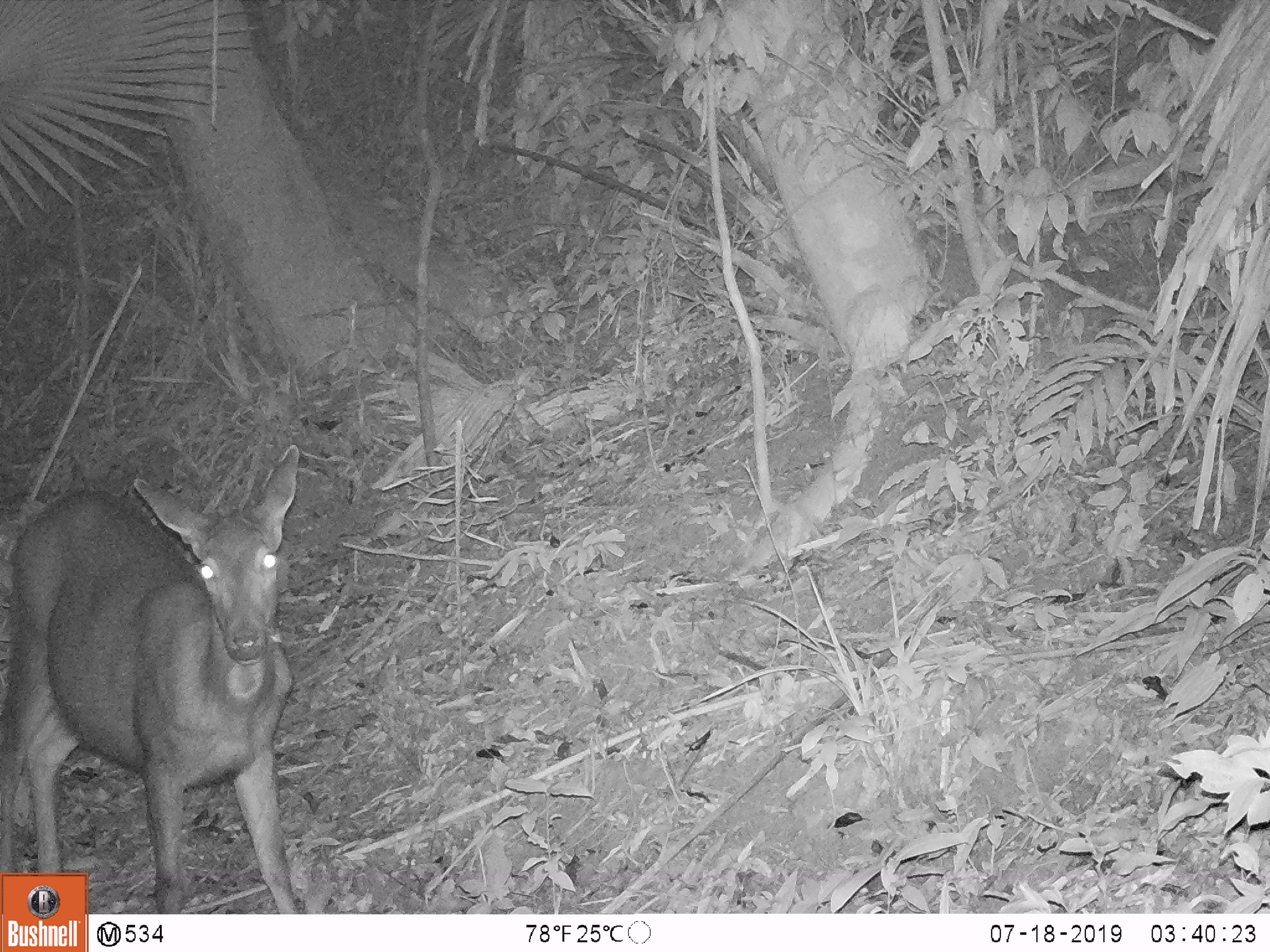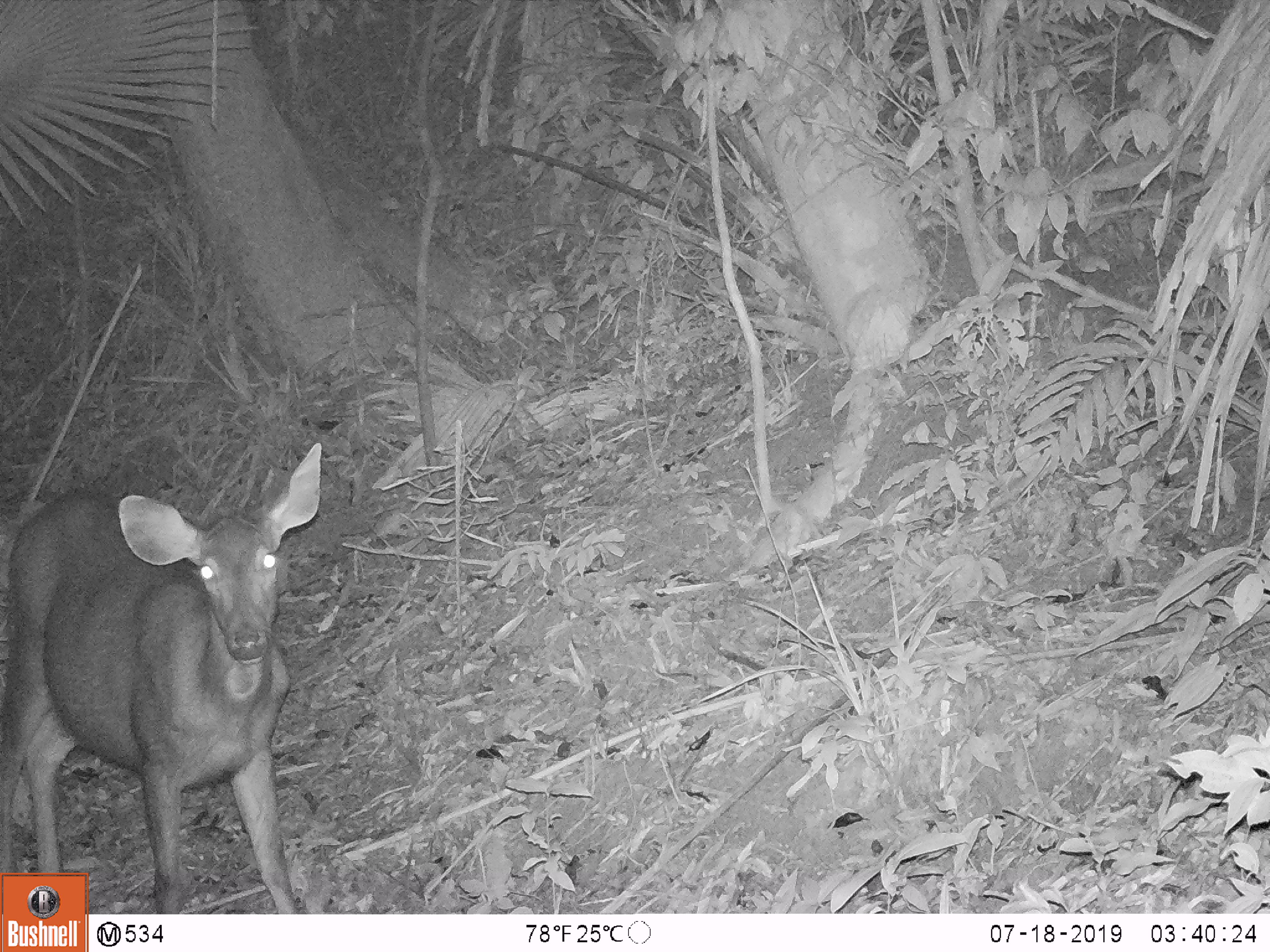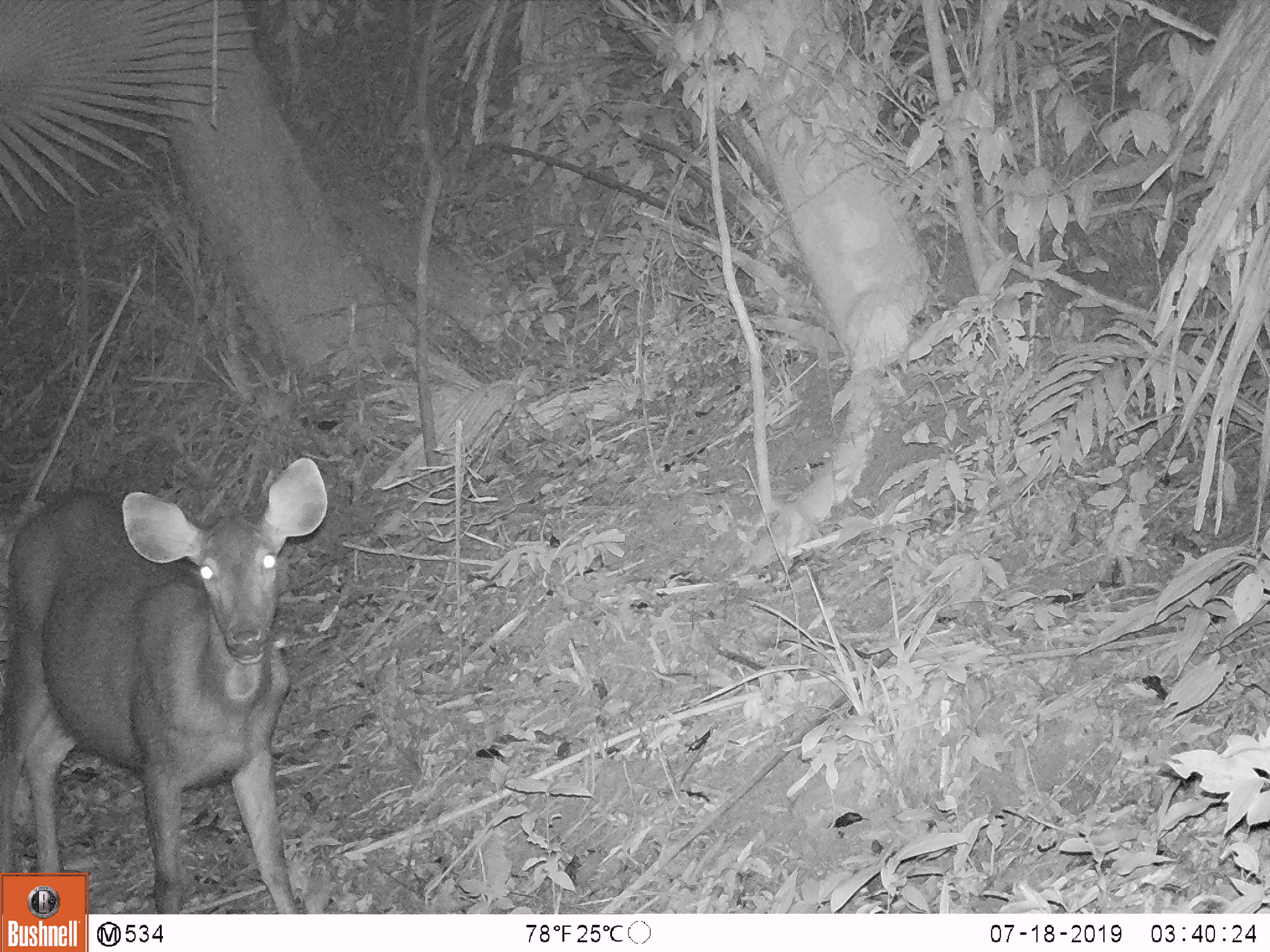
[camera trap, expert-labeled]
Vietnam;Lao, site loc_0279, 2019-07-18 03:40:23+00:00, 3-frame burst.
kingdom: Animalia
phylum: Chordata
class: Mammalia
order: Artiodactyla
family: Cervidae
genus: Rusa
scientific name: Rusa unicolor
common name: sambar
Sambar (Rusa unicolor). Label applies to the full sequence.